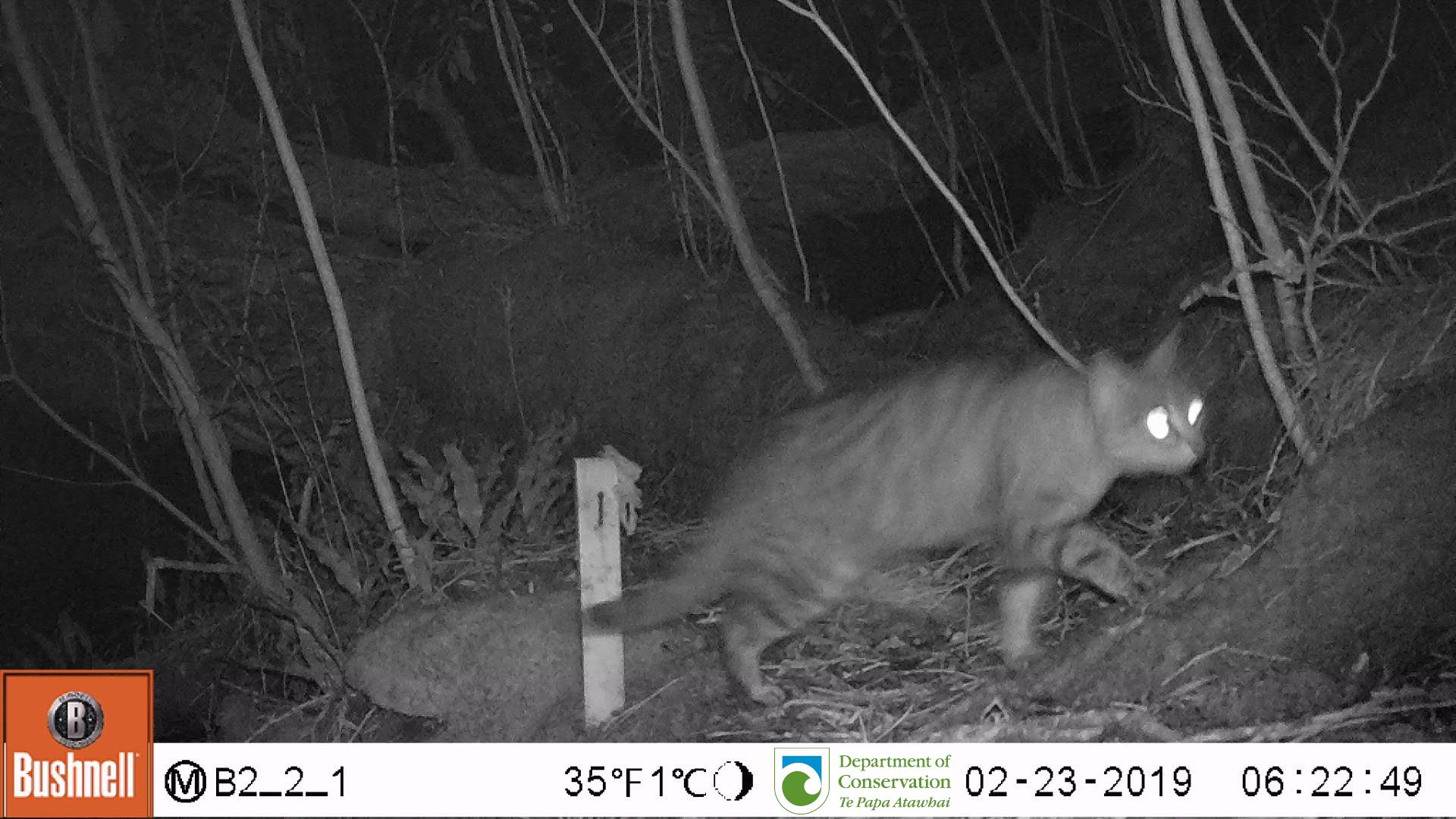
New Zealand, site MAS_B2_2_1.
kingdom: Animalia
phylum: Chordata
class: Mammalia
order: Carnivora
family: Felidae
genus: Felis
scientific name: Felis catus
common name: domestic cat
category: cat